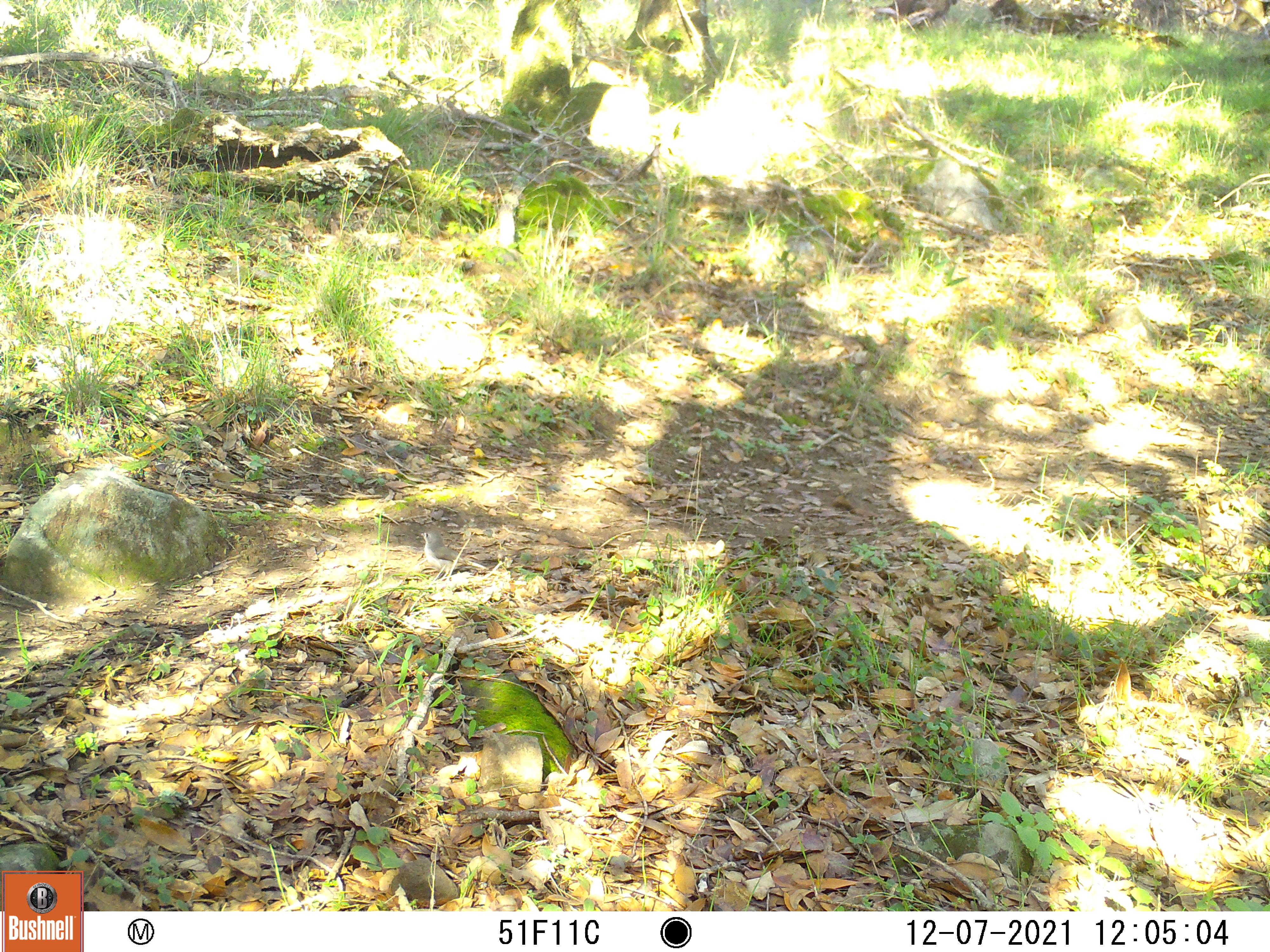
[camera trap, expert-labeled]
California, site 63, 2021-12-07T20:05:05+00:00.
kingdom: Animalia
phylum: Chordata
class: Aves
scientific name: Aves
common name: bird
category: unknown bird